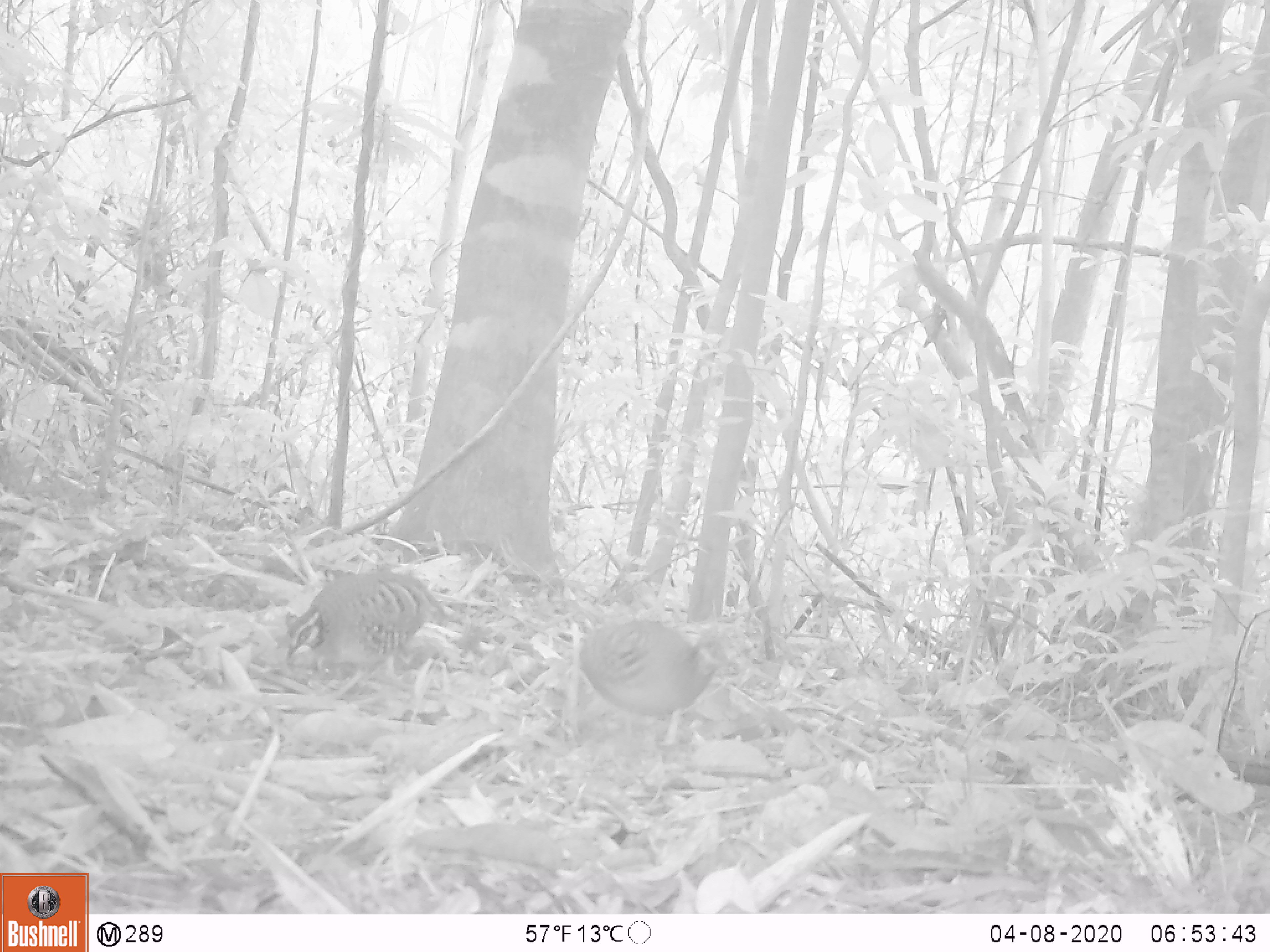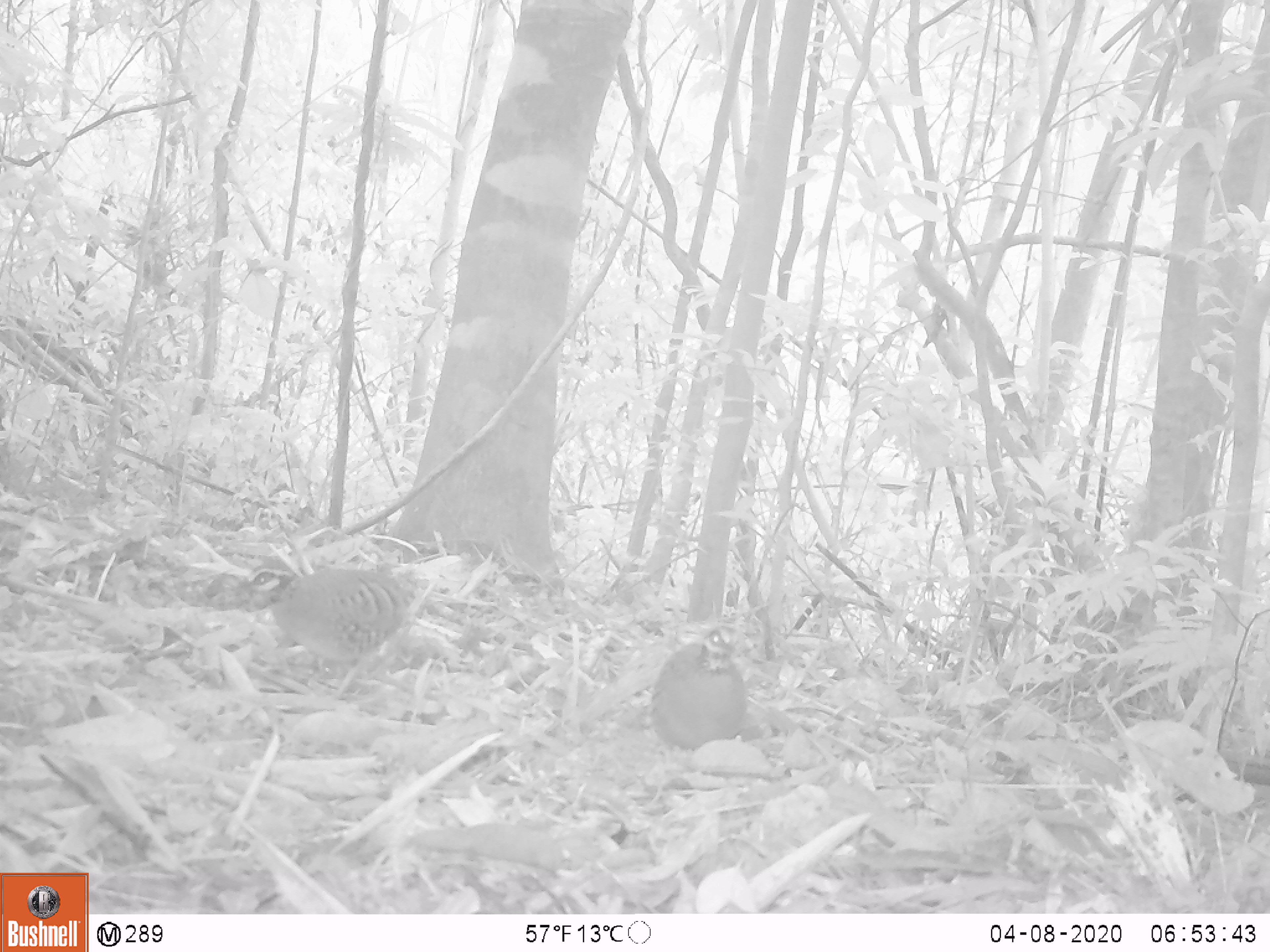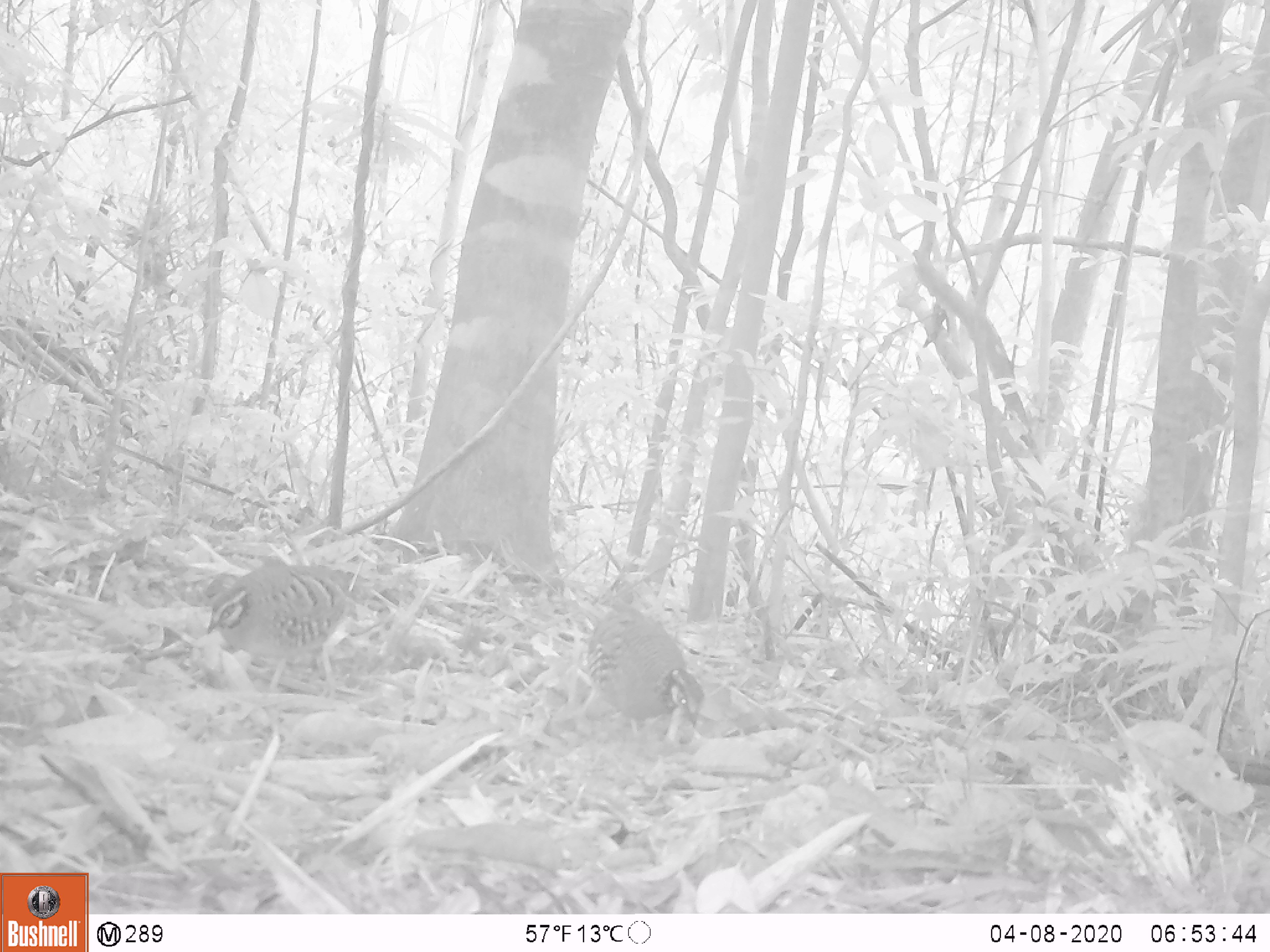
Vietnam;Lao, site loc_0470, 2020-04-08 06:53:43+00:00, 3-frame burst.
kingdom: Animalia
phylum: Chordata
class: Aves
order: Galliformes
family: Phasianidae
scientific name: Phasianidae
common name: partridge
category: unidentified partridge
Unidentified partridge (partridge) (Phasianidae). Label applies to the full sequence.